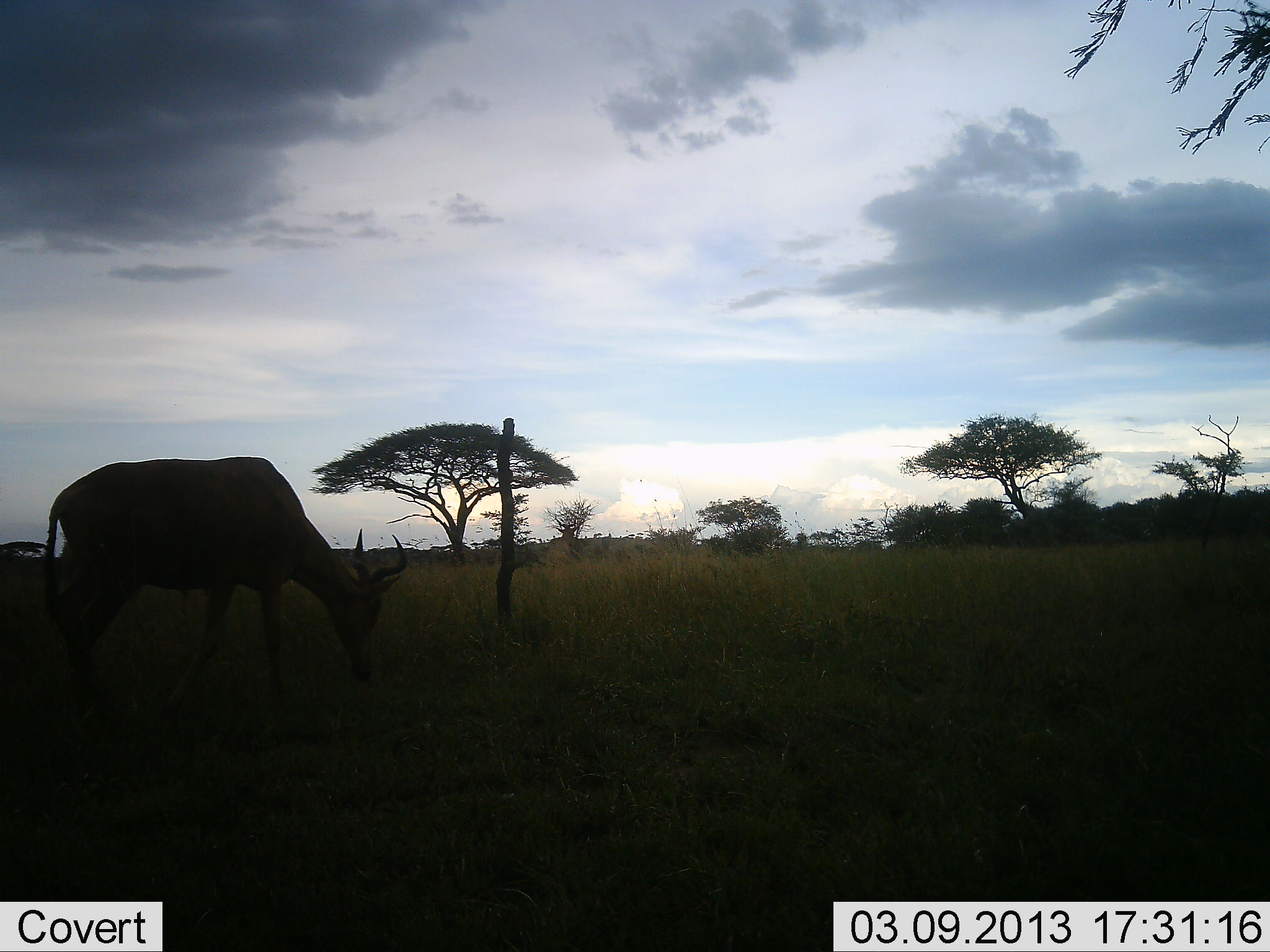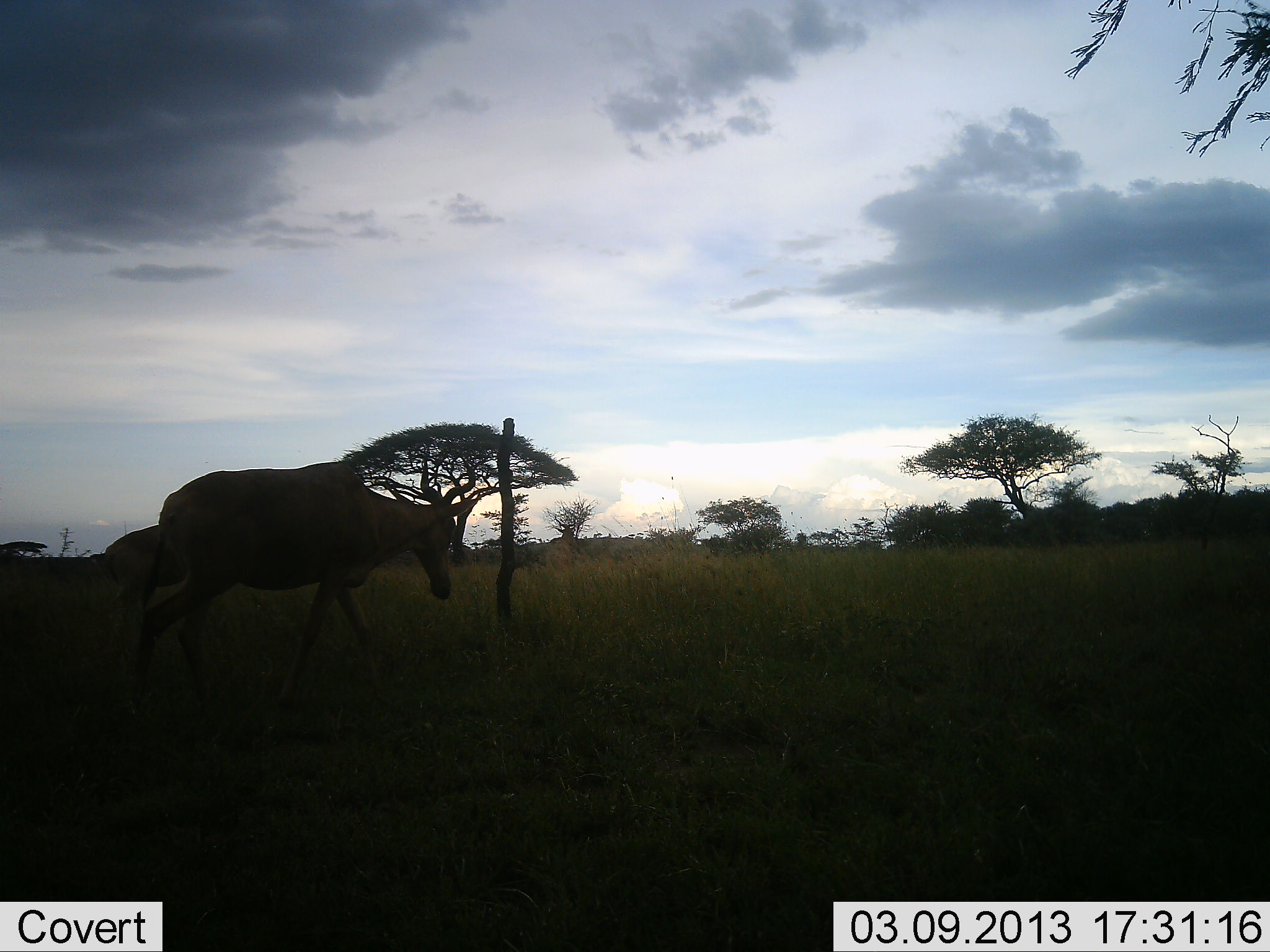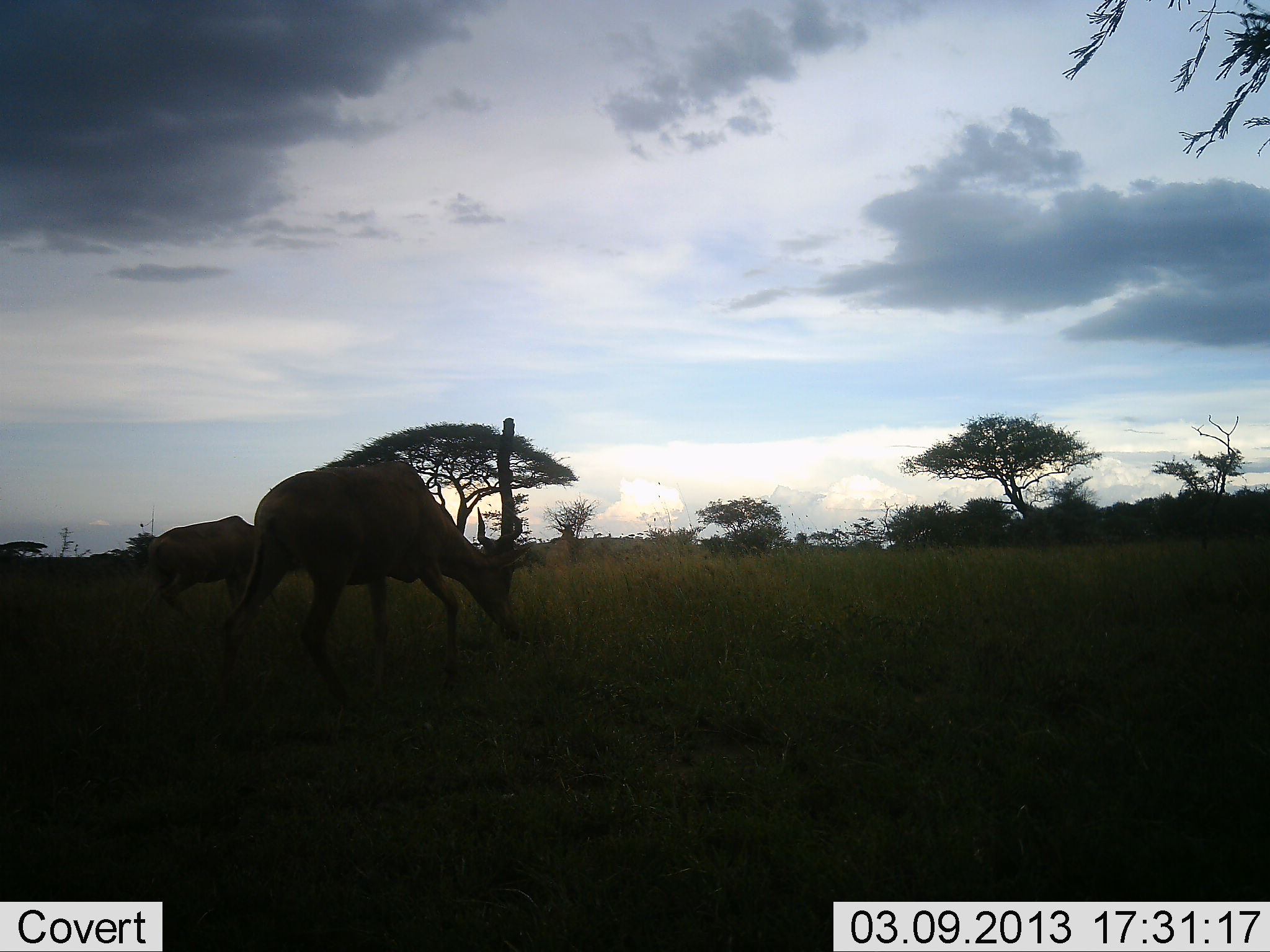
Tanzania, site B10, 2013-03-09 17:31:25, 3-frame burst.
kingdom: Animalia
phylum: Chordata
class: Mammalia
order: Artiodactyla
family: Bovidae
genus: Alcelaphus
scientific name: Alcelaphus buselaphus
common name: hartebeest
Hartebeest (Alcelaphus buselaphus), count 2. Behavior (volunteer vote fractions): standing 12%, resting 0%, moving 69%, interacting 0%. Young present (vote fraction): 0%. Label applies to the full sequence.